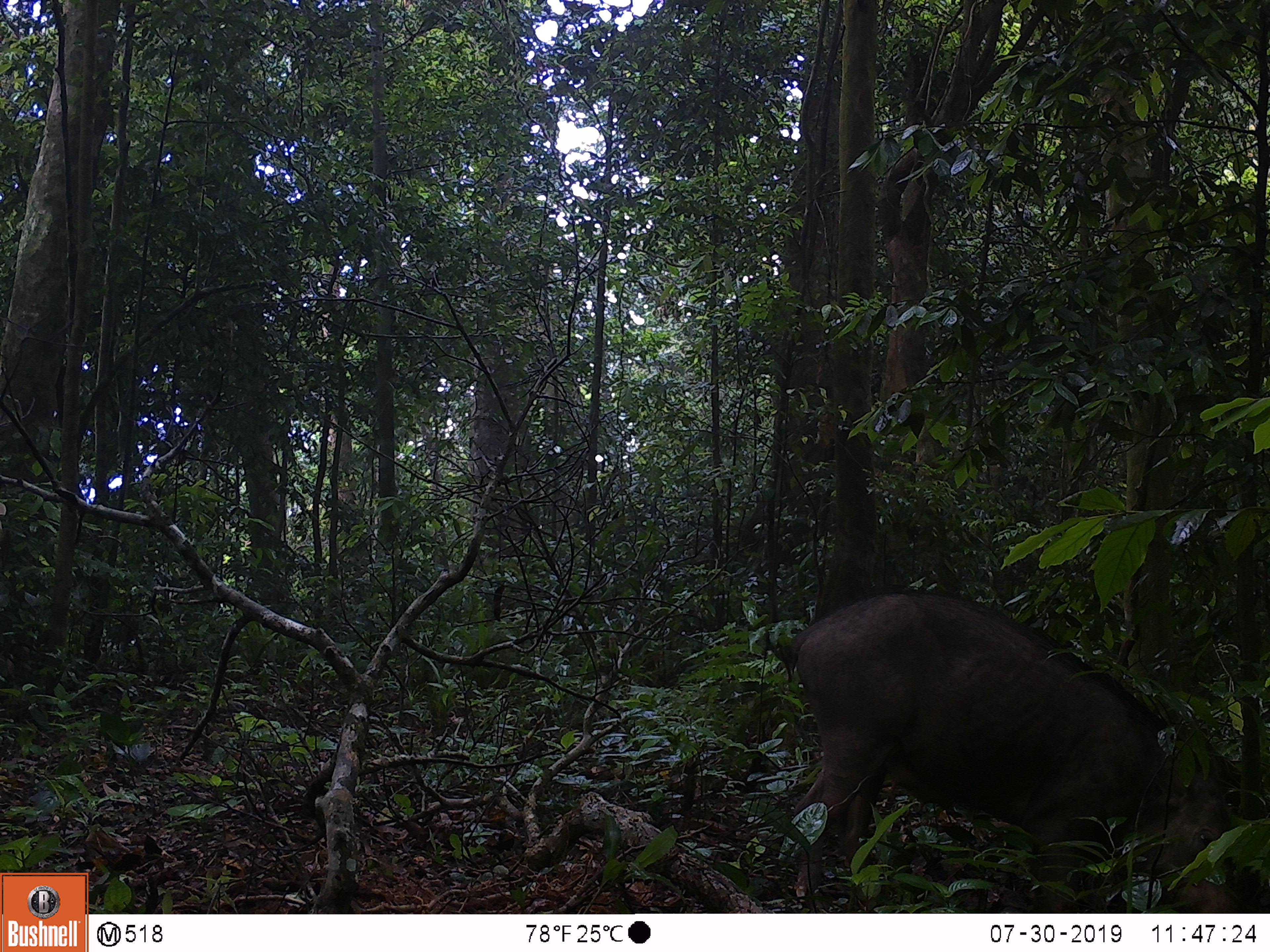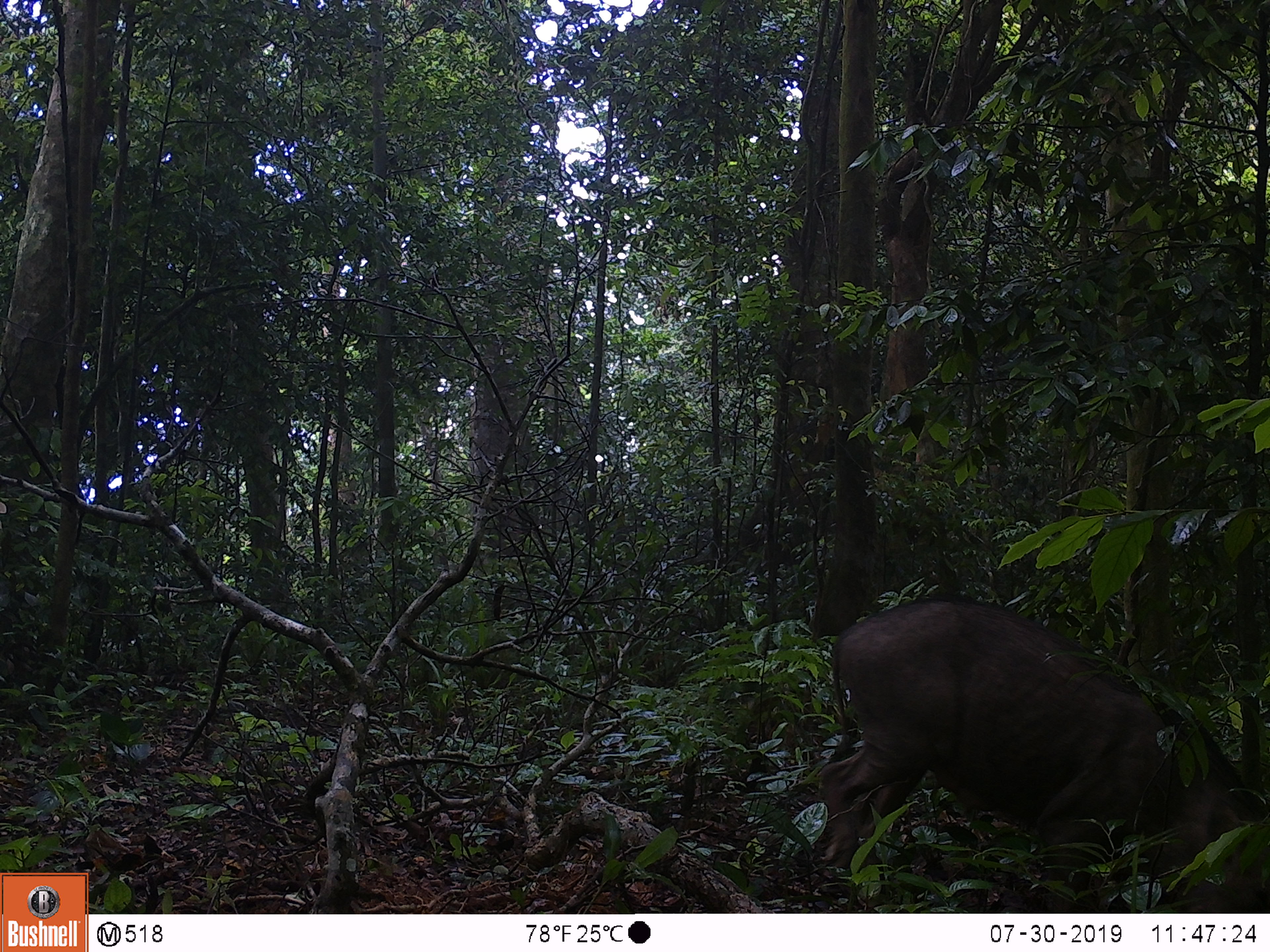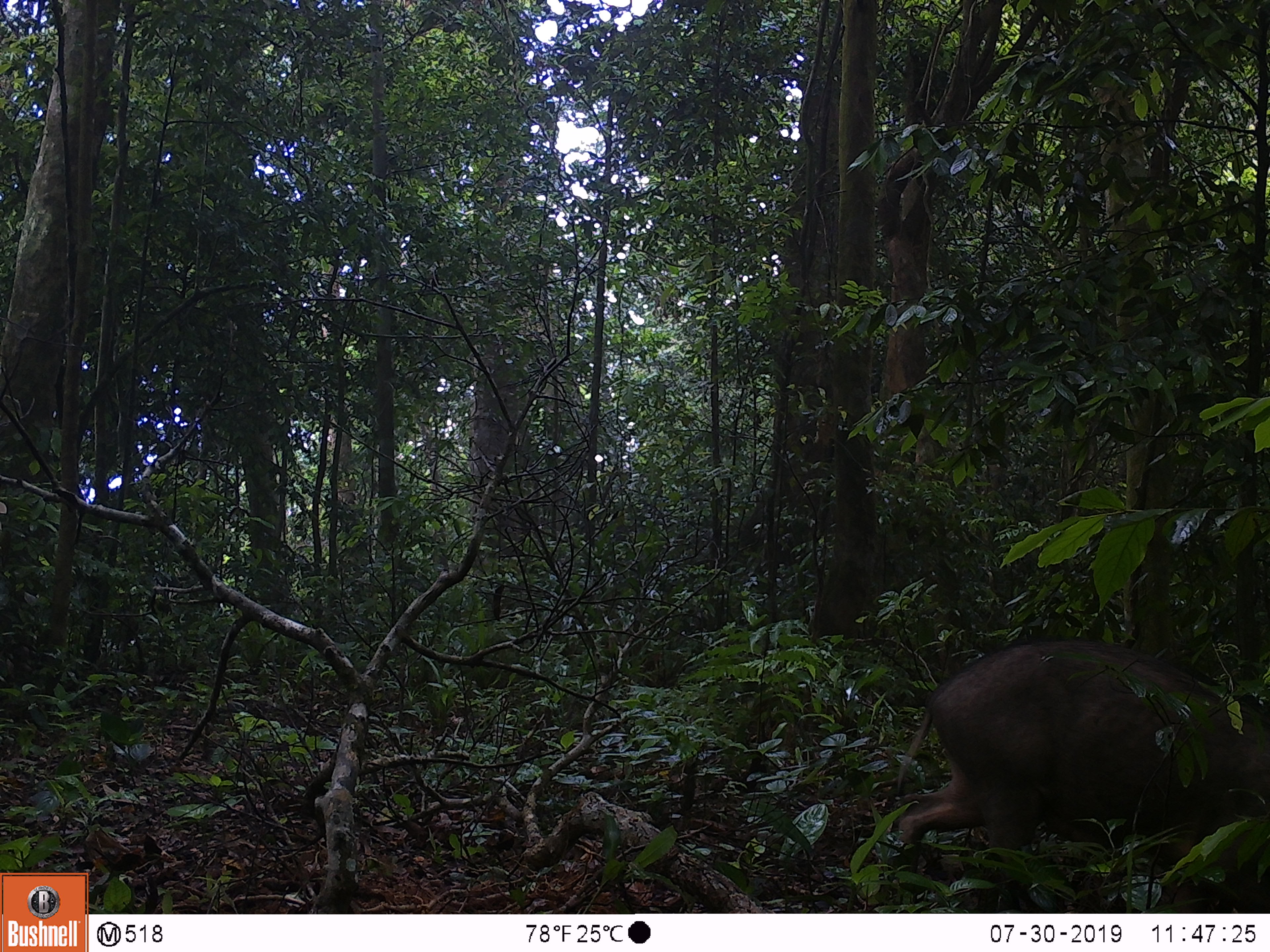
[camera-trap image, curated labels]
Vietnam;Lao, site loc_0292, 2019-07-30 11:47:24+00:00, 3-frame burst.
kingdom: Animalia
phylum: Chordata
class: Mammalia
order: Artiodactyla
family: Suidae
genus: Sus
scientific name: Sus scrofa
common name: eurasian wild pig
Eurasian wild pig (Sus scrofa). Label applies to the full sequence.